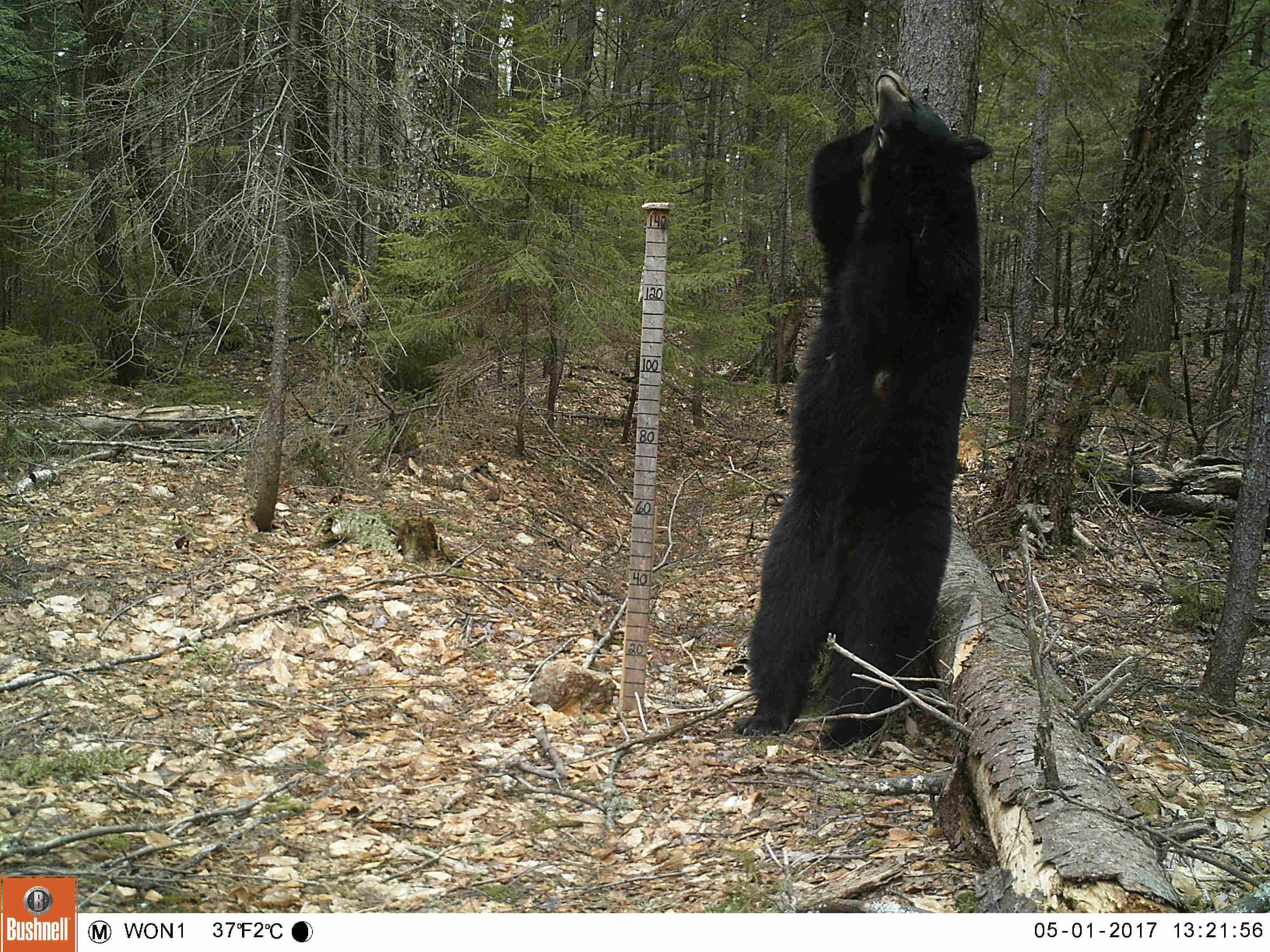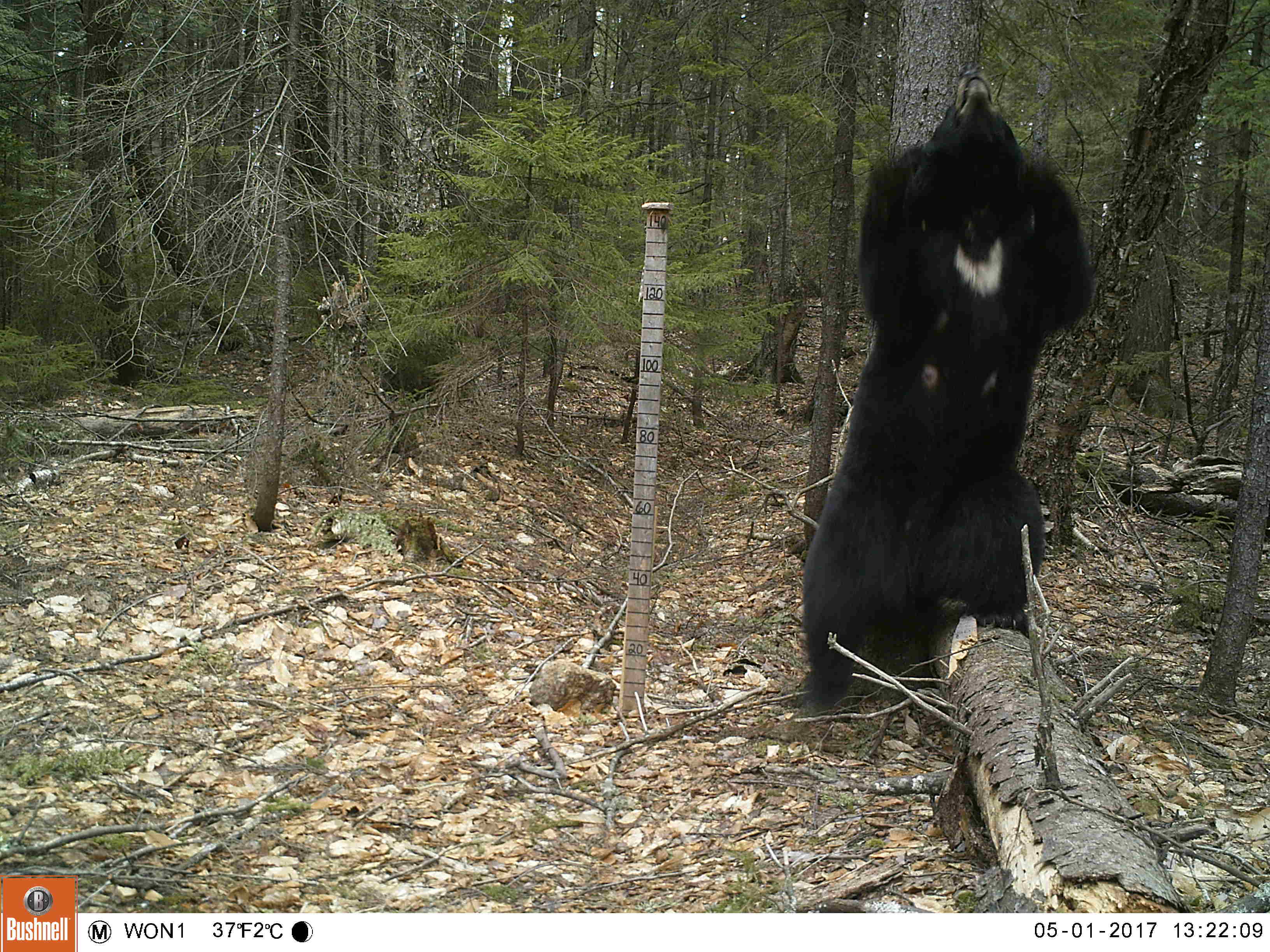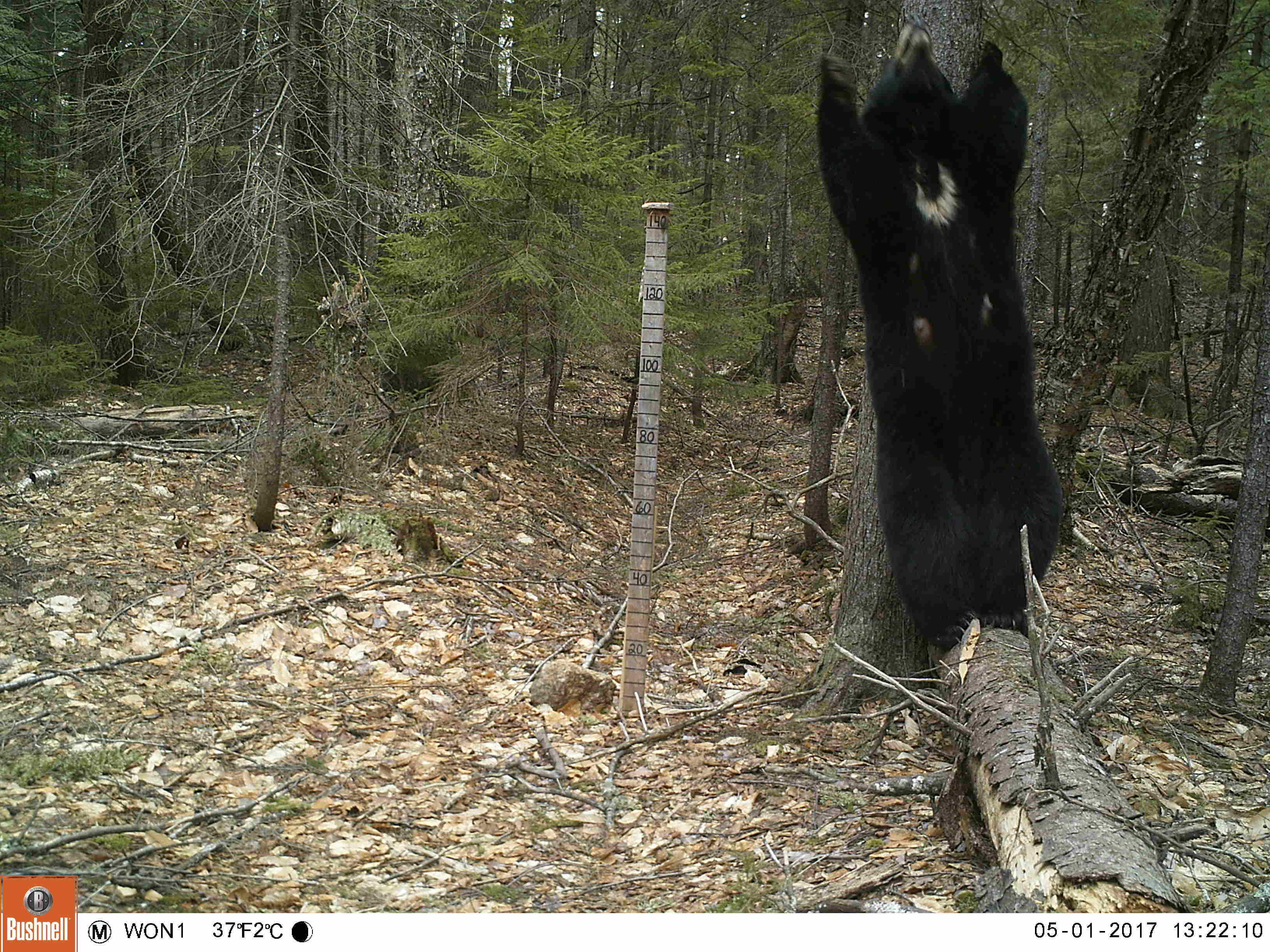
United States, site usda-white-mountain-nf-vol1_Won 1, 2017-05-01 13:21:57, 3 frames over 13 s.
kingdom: Animalia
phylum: Chordata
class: Mammalia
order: Carnivora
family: Ursidae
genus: Ursus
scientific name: Ursus americanus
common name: black bear